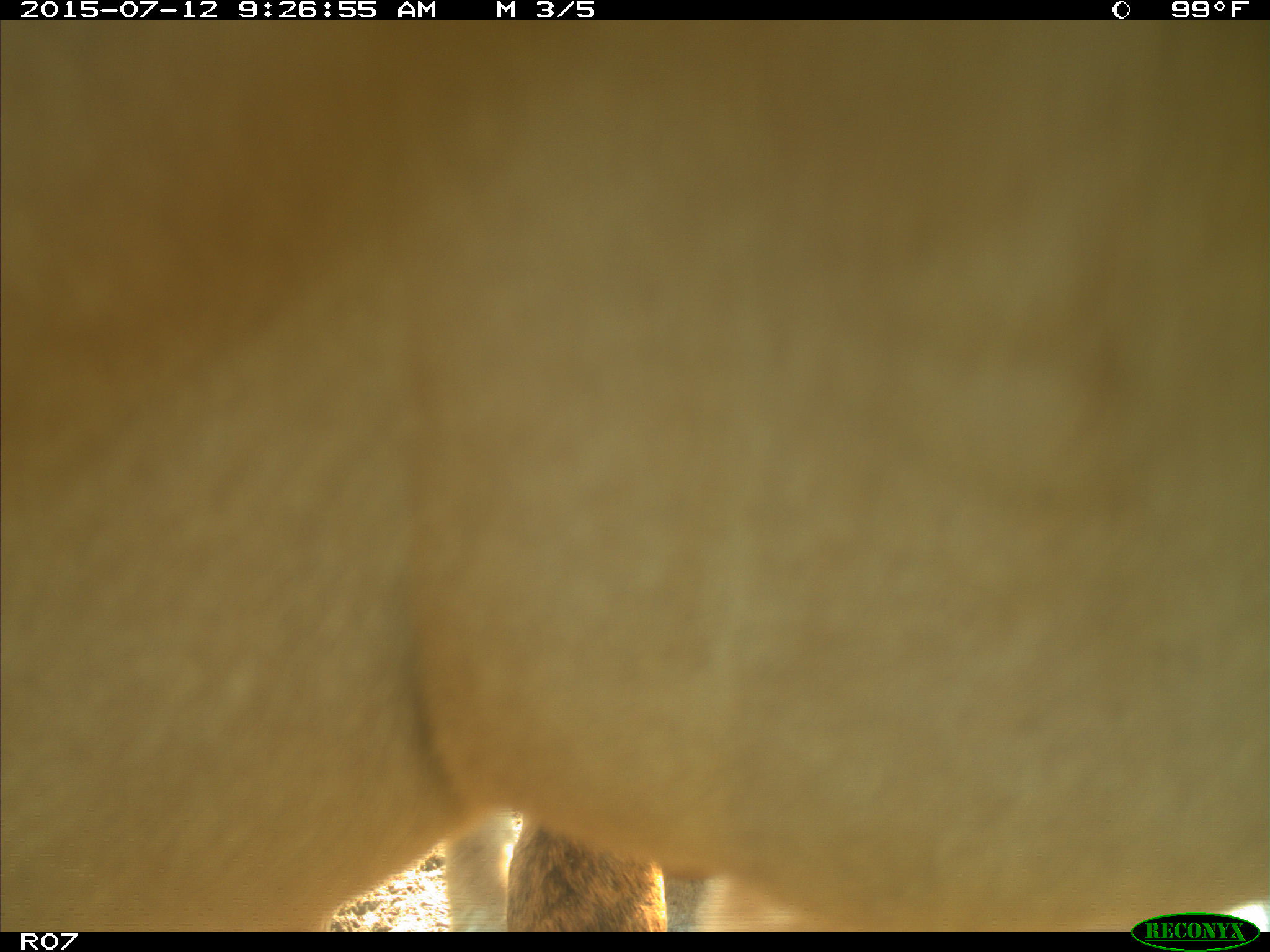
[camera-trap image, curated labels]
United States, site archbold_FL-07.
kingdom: Animalia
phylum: Chordata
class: Mammalia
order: Artiodactyla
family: Bovidae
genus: Bos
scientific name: Bos taurus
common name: domestic cow